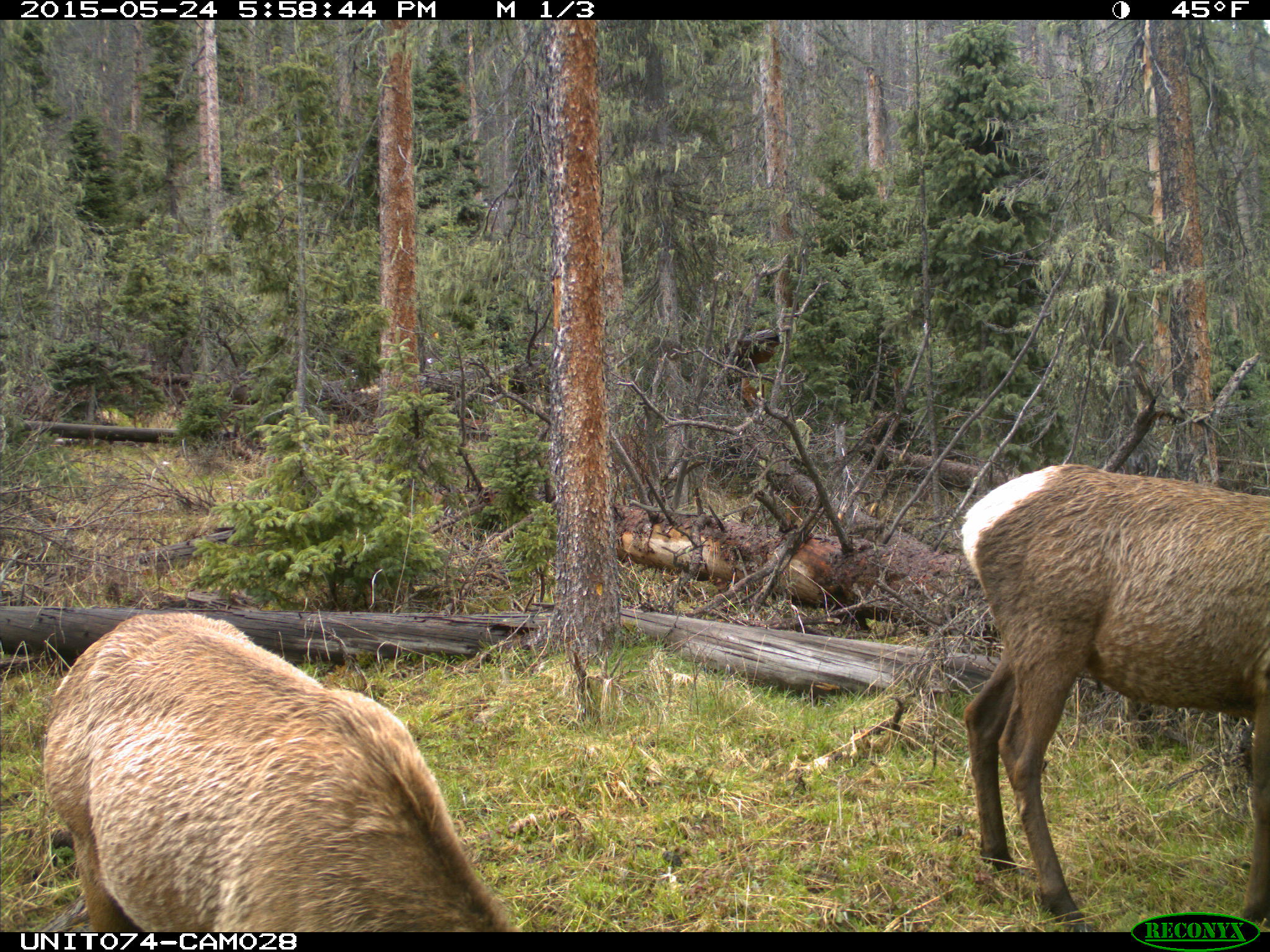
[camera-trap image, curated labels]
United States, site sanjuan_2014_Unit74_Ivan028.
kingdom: Animalia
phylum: Chordata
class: Mammalia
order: Artiodactyla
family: Cervidae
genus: Cervus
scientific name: Cervus elaphus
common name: red deer